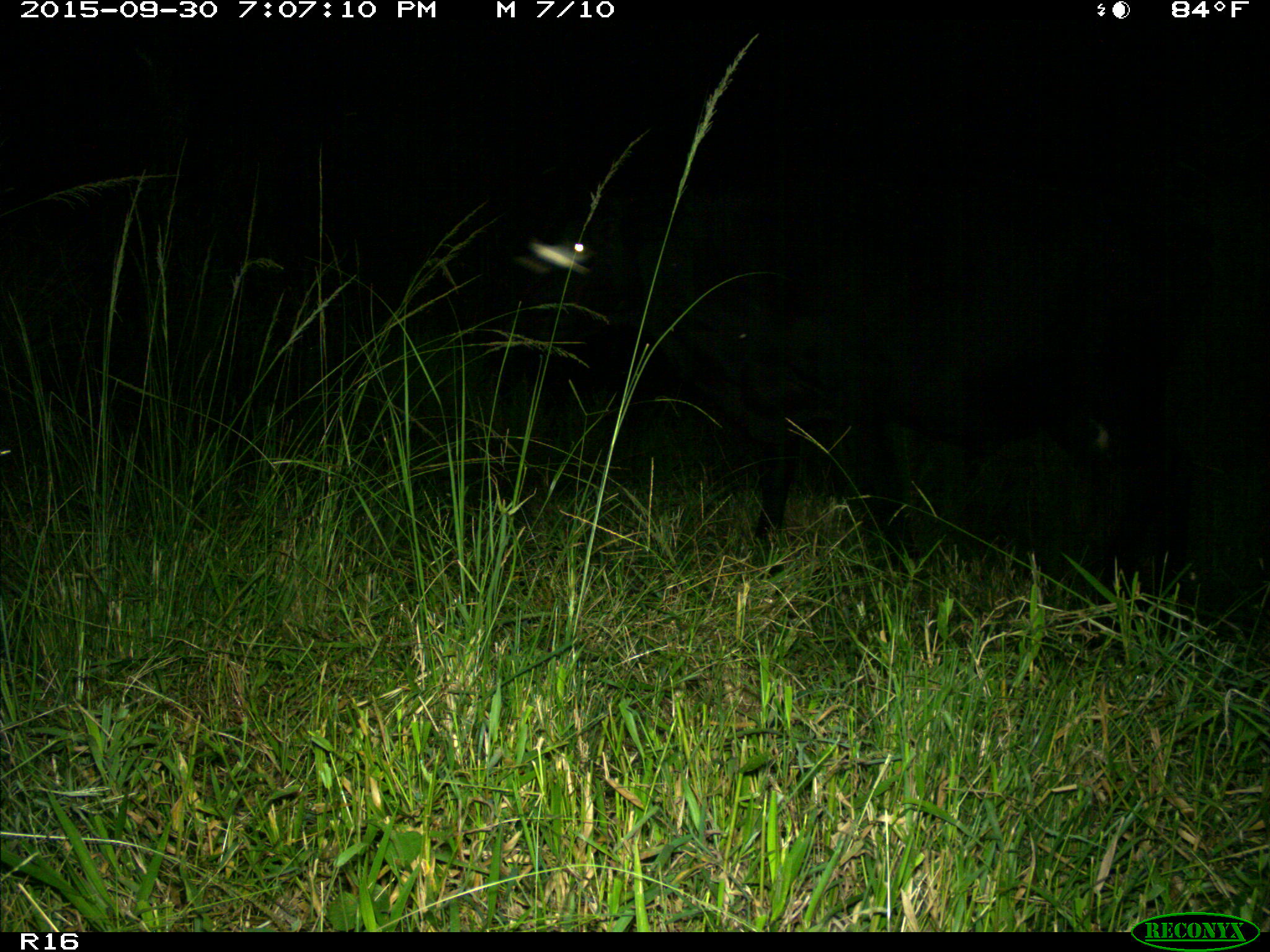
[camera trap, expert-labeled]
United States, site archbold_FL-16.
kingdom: Animalia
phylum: Chordata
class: Mammalia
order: Artiodactyla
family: Bovidae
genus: Bos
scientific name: Bos taurus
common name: domestic cow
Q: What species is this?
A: Bos taurus (domestic cow).